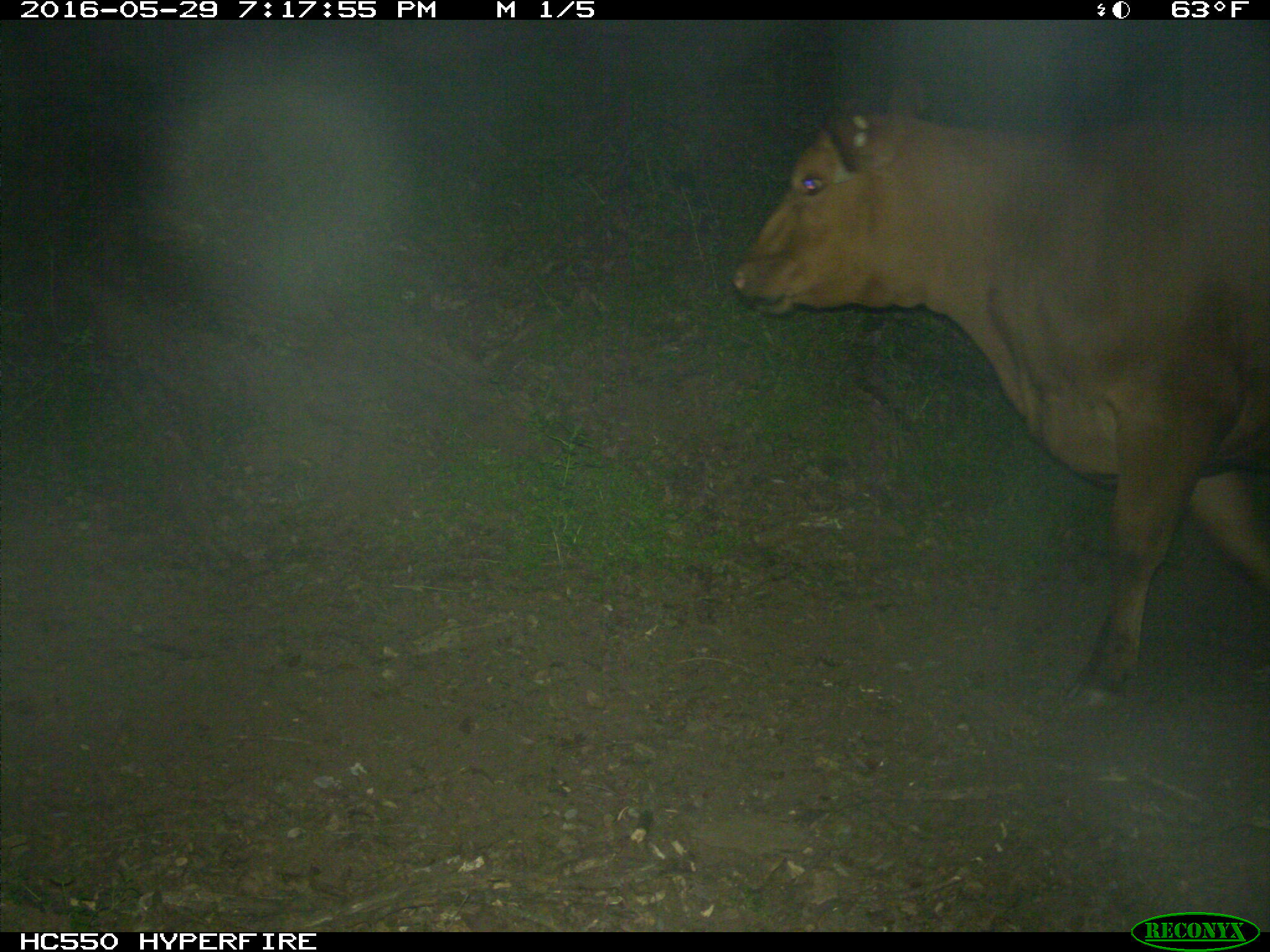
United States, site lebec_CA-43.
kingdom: Animalia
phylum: Chordata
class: Mammalia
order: Artiodactyla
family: Bovidae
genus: Bos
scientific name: Bos taurus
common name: domestic cow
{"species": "Bos taurus (domestic cow)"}